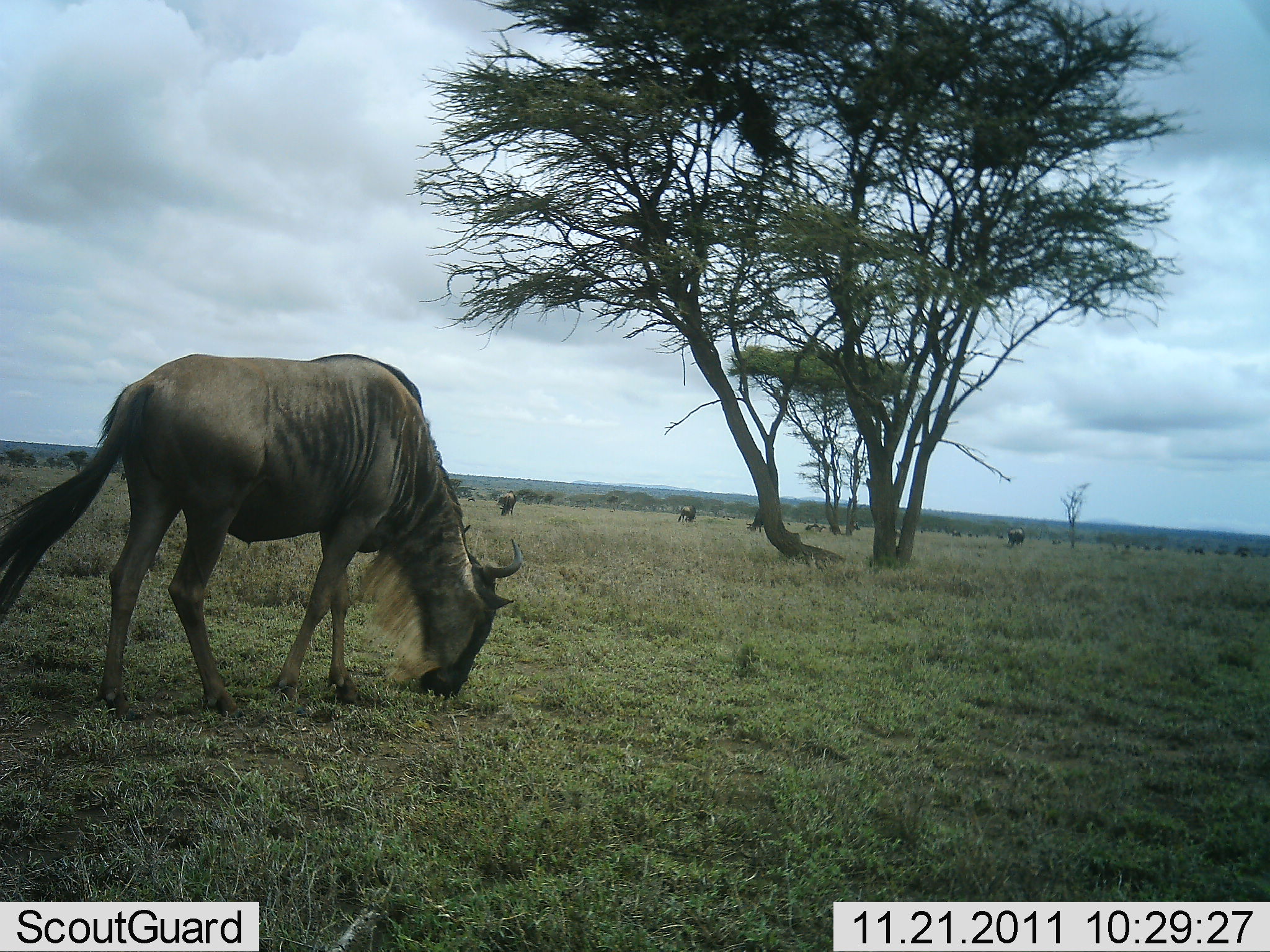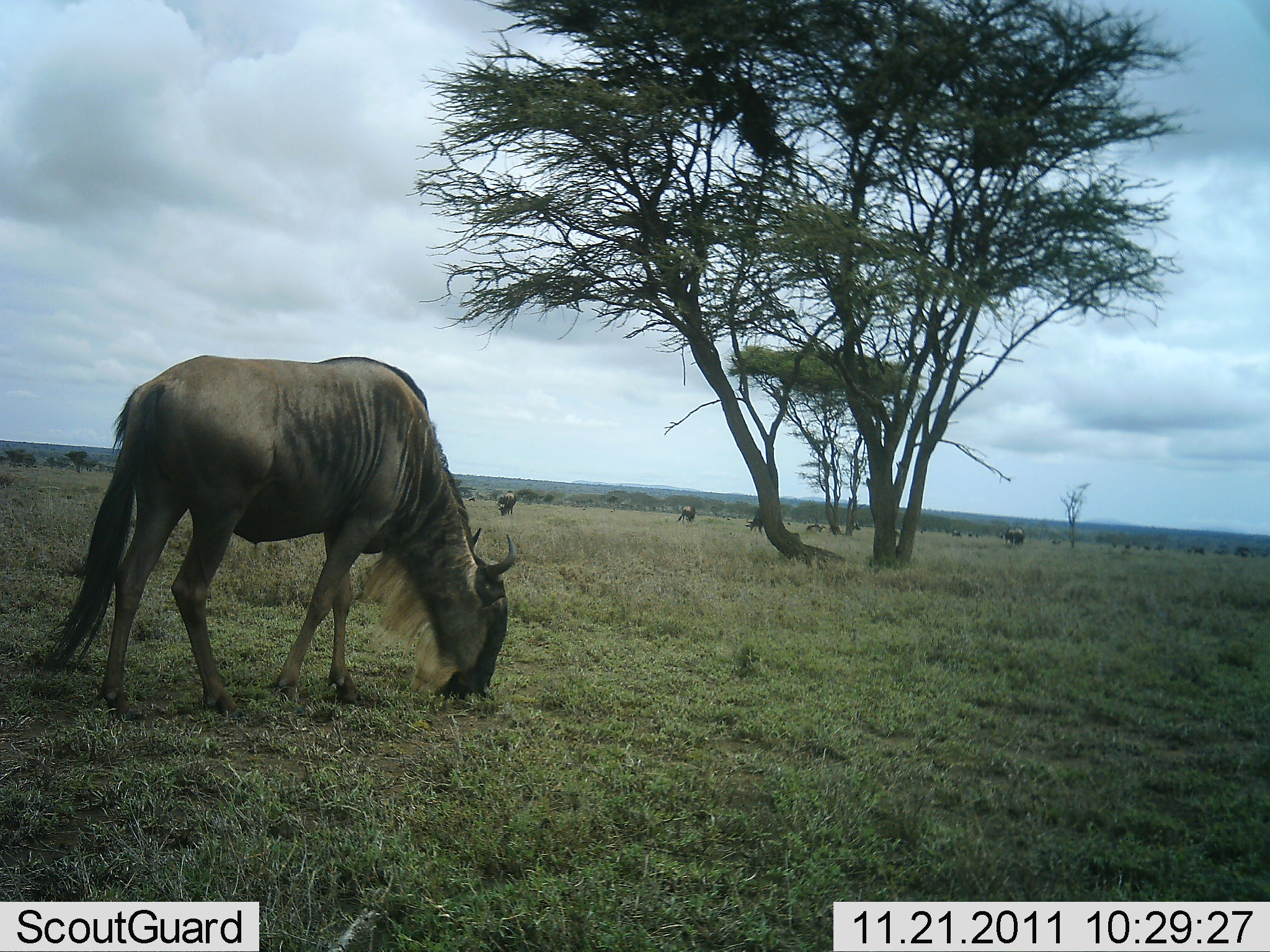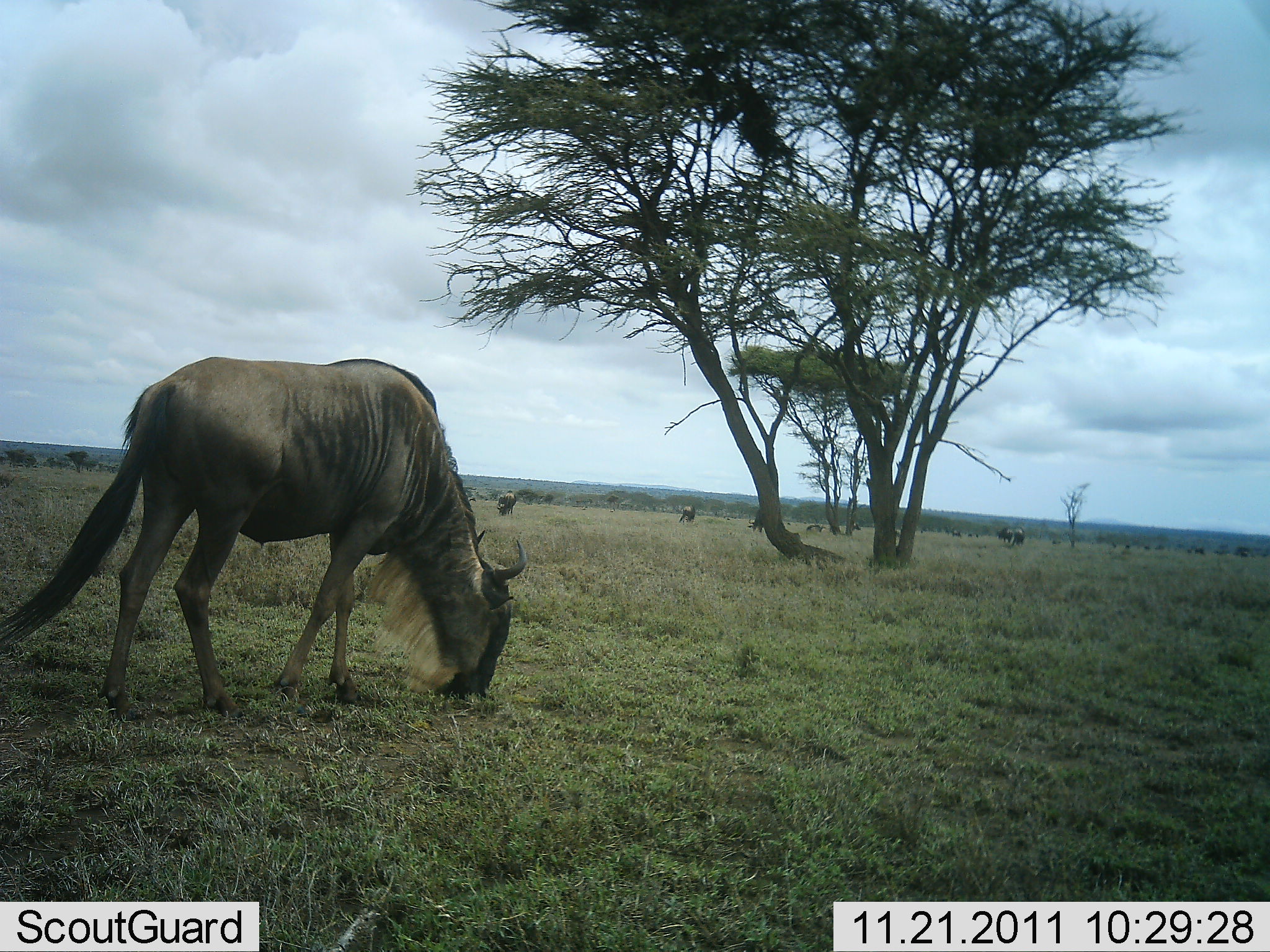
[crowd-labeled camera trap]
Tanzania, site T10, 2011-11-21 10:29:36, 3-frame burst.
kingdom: Animalia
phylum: Chordata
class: Mammalia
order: Artiodactyla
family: Bovidae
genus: Connochaetes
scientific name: Connochaetes taurinus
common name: blue wildebeest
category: wildebeest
Wildebeest (blue wildebeest) (Connochaetes taurinus), count 5. Behavior (volunteer vote fractions): standing 33%, resting 0%, moving 8%, interacting 0%. Young present (vote fraction): 0%. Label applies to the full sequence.